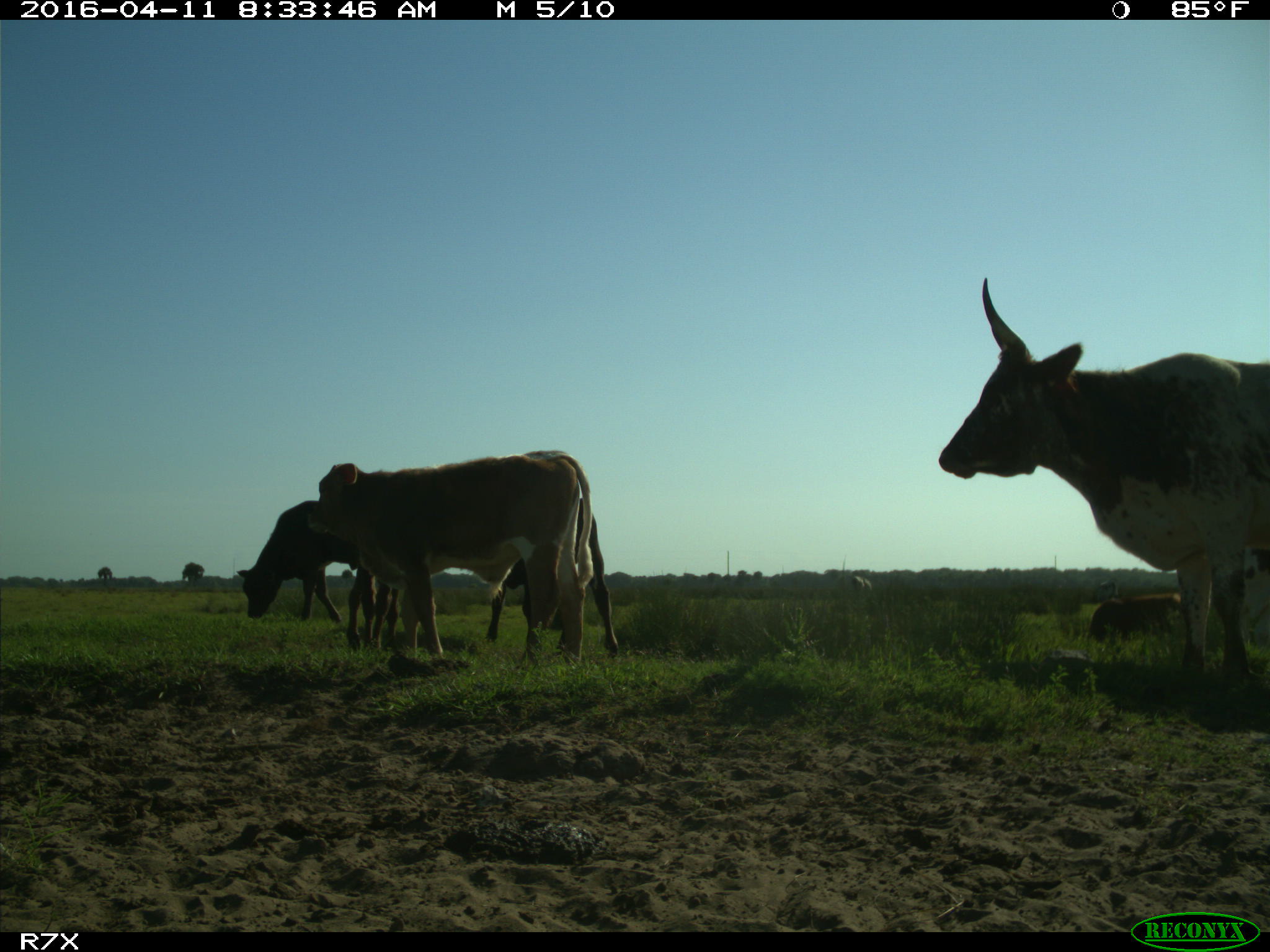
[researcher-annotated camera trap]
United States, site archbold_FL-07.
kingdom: Animalia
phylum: Chordata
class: Mammalia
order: Artiodactyla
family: Bovidae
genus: Bos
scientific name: Bos taurus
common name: domestic cow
Bos taurus (domestic cow).